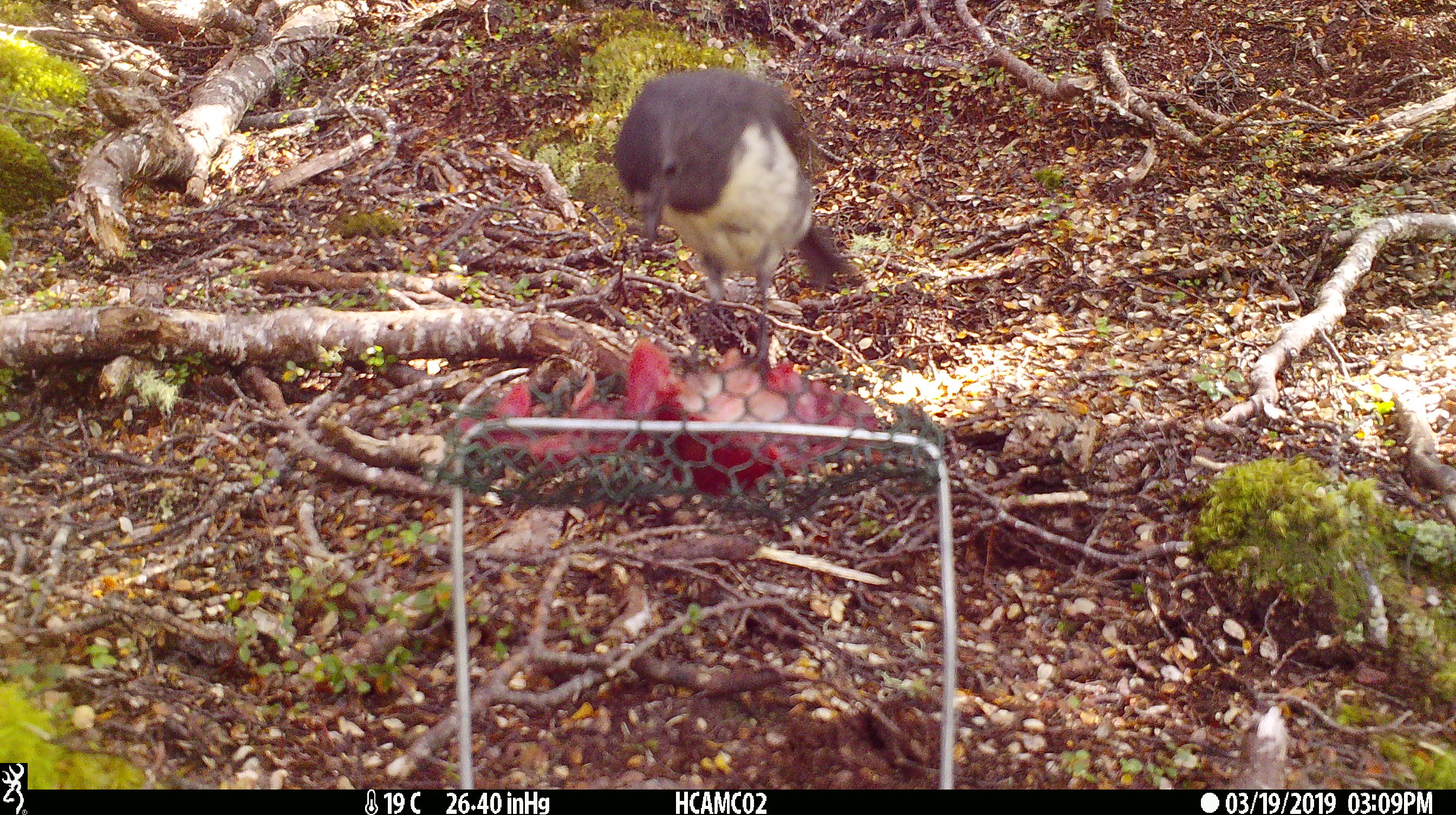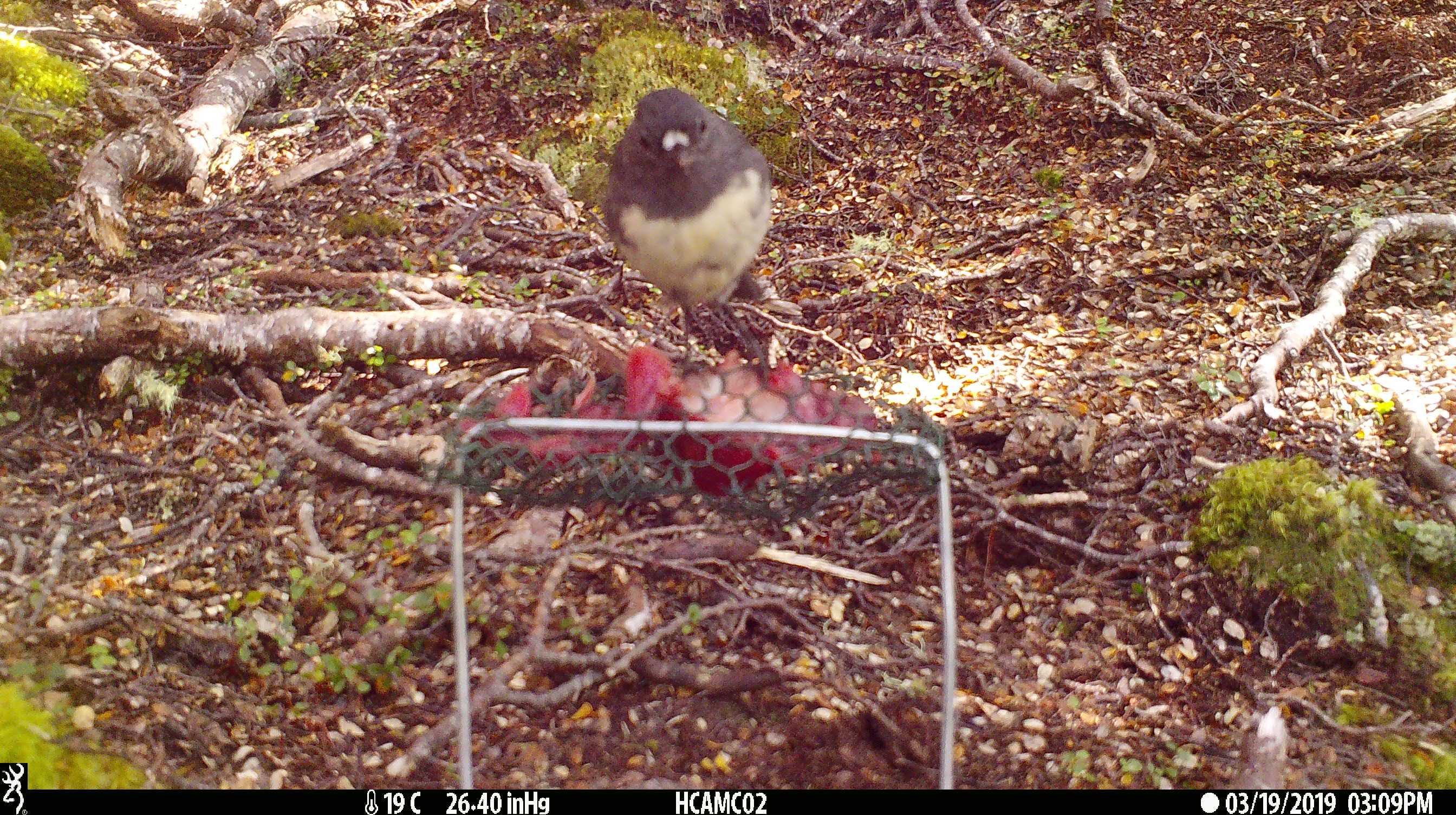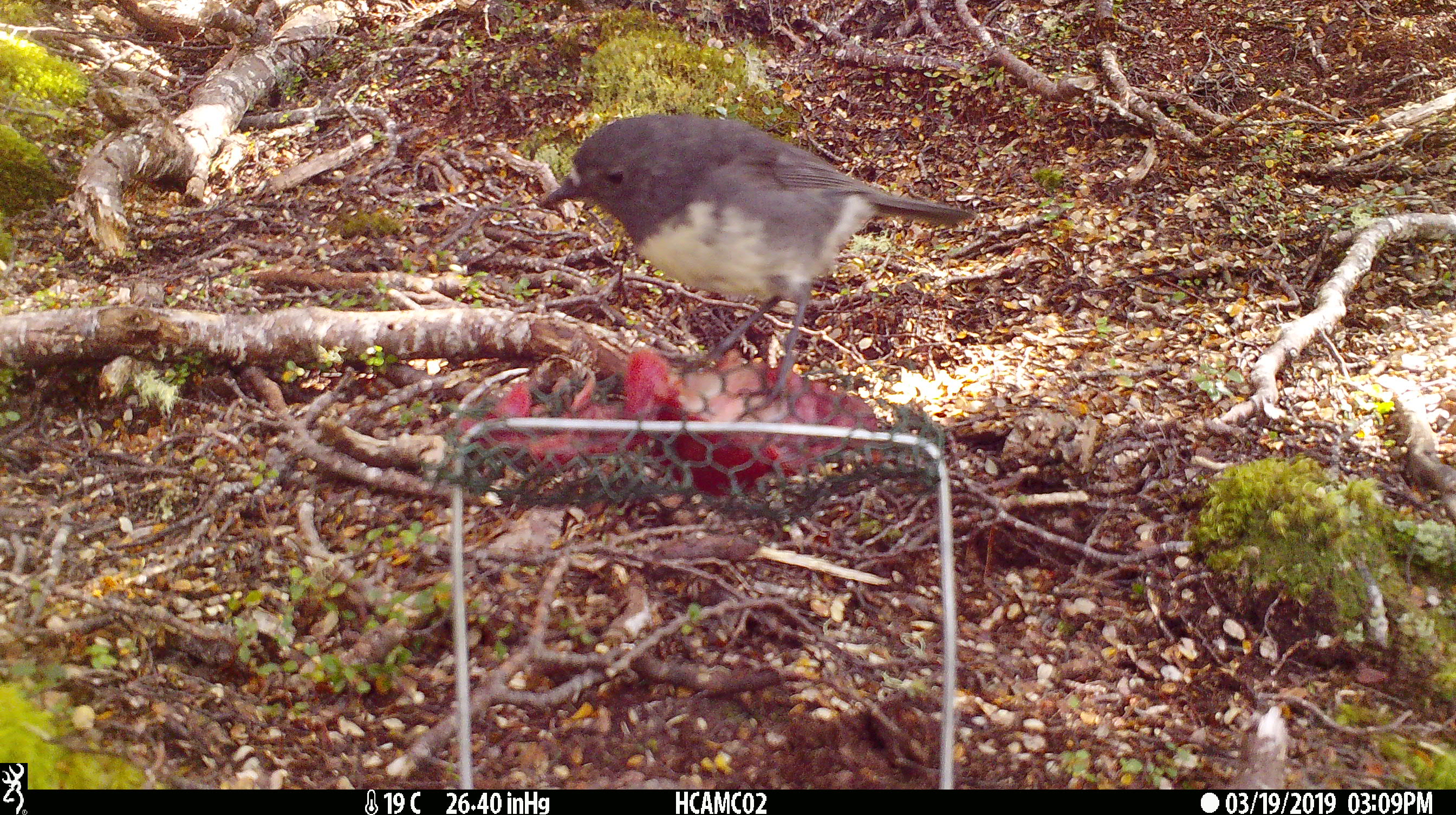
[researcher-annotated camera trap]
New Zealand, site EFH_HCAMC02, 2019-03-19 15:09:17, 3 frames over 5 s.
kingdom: Animalia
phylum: Chordata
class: Aves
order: Passeriformes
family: Petroicidae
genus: Petroica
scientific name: Petroica australis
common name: new zealand robin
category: robin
Robin (new zealand robin) (Petroica australis).